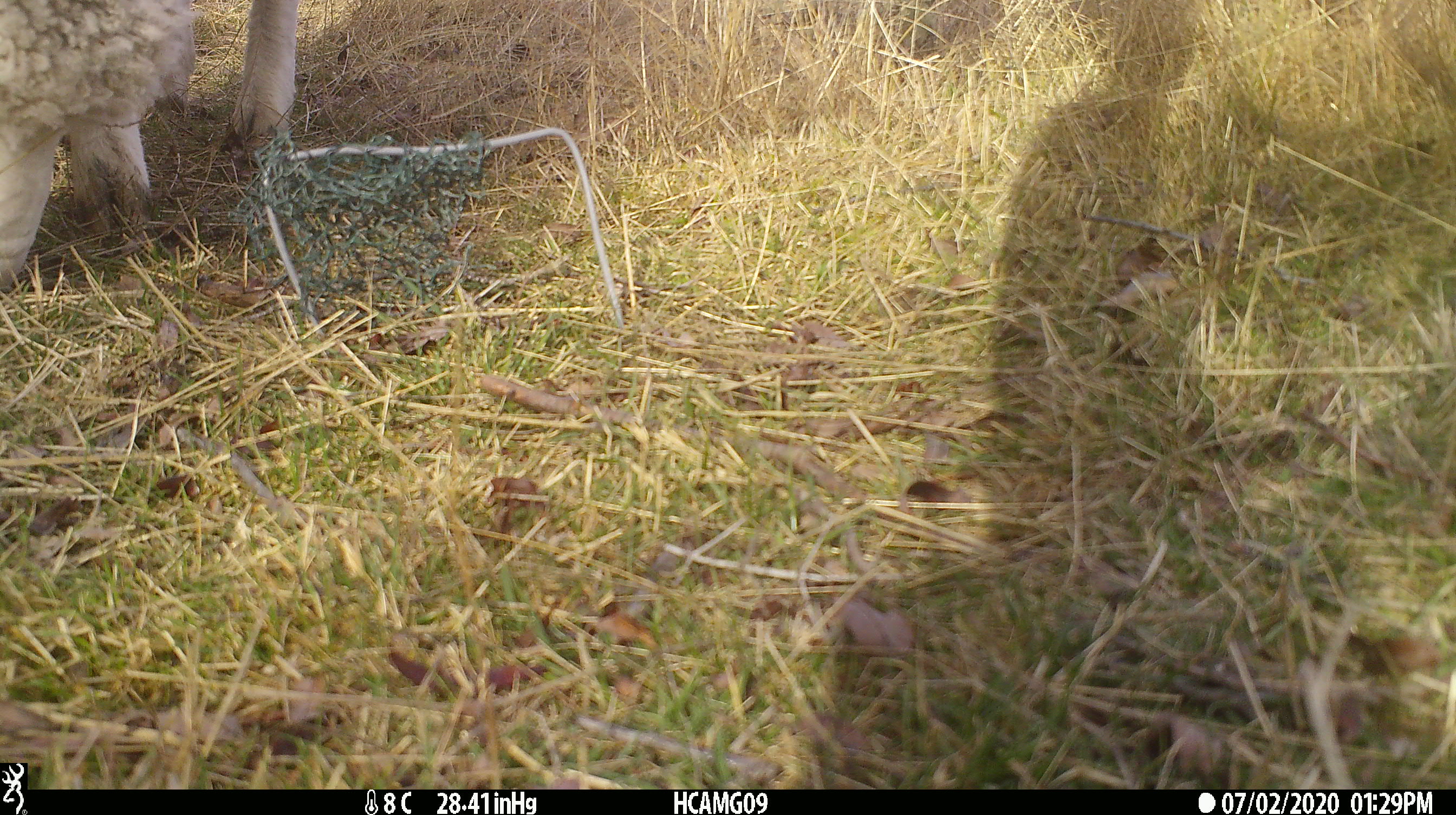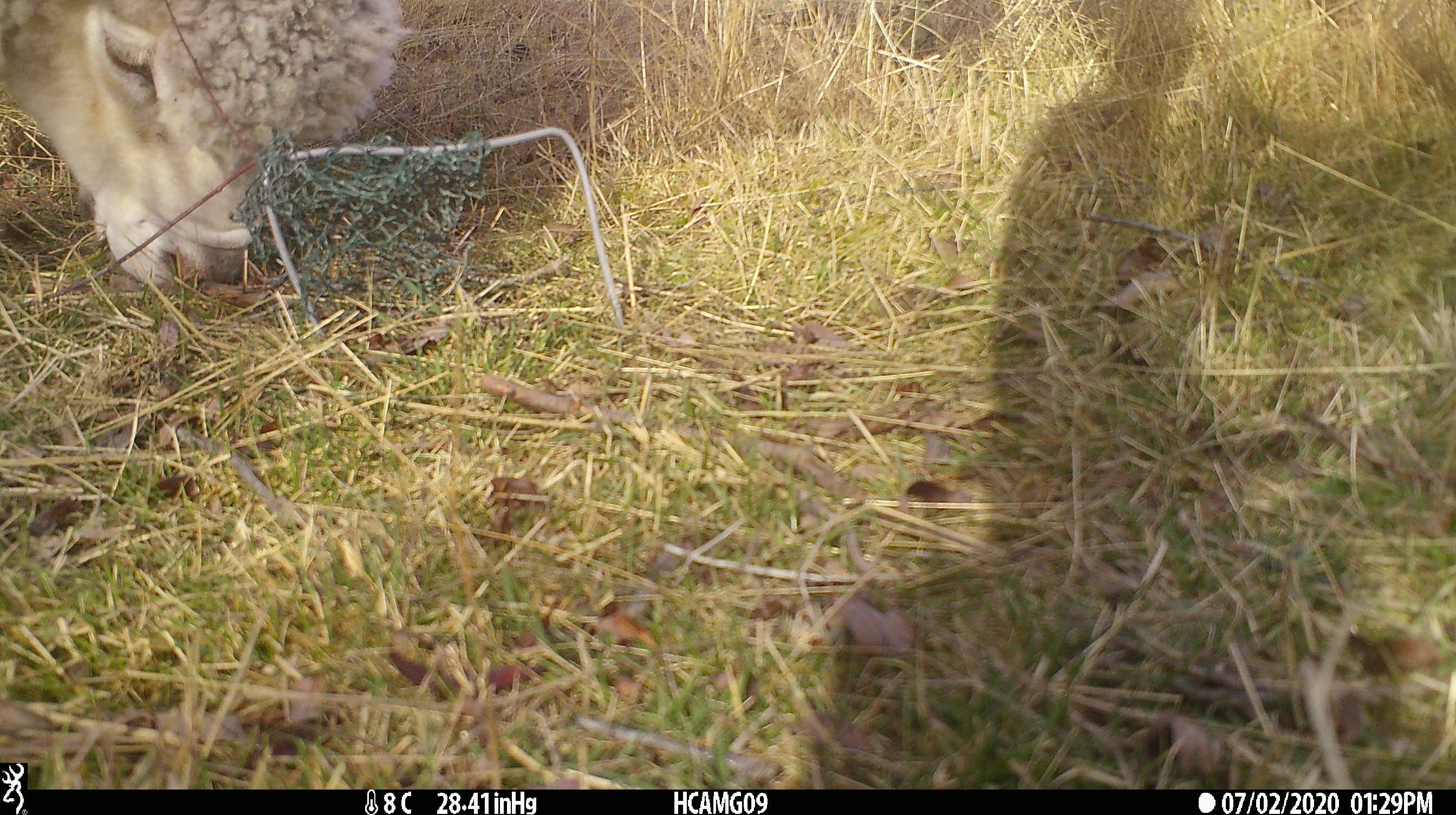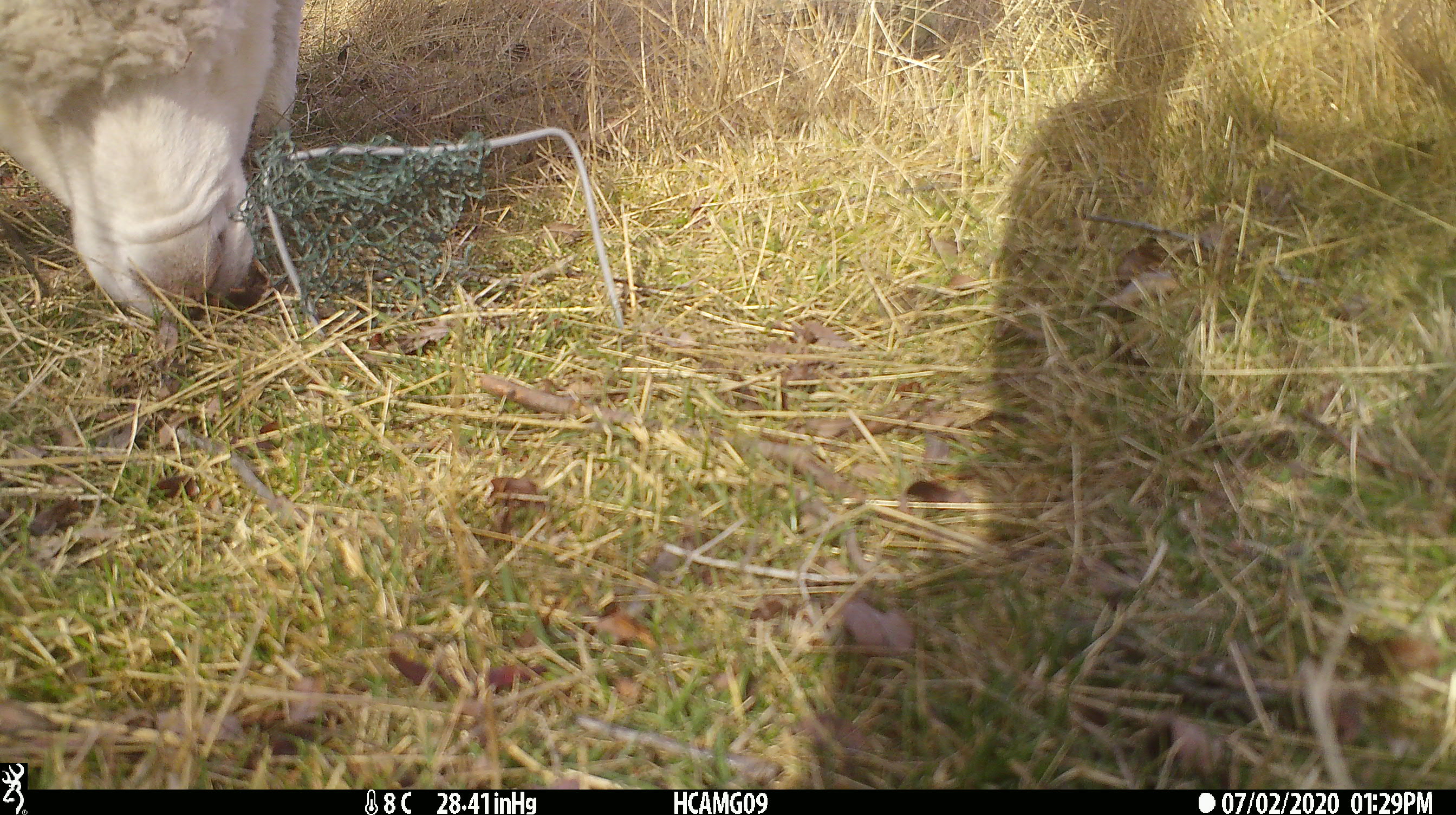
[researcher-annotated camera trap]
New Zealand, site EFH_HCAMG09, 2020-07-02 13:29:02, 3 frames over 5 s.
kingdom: Animalia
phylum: Chordata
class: Mammalia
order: Artiodactyla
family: Bovidae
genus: Ovis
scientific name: Ovis aries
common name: domestic sheep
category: sheep